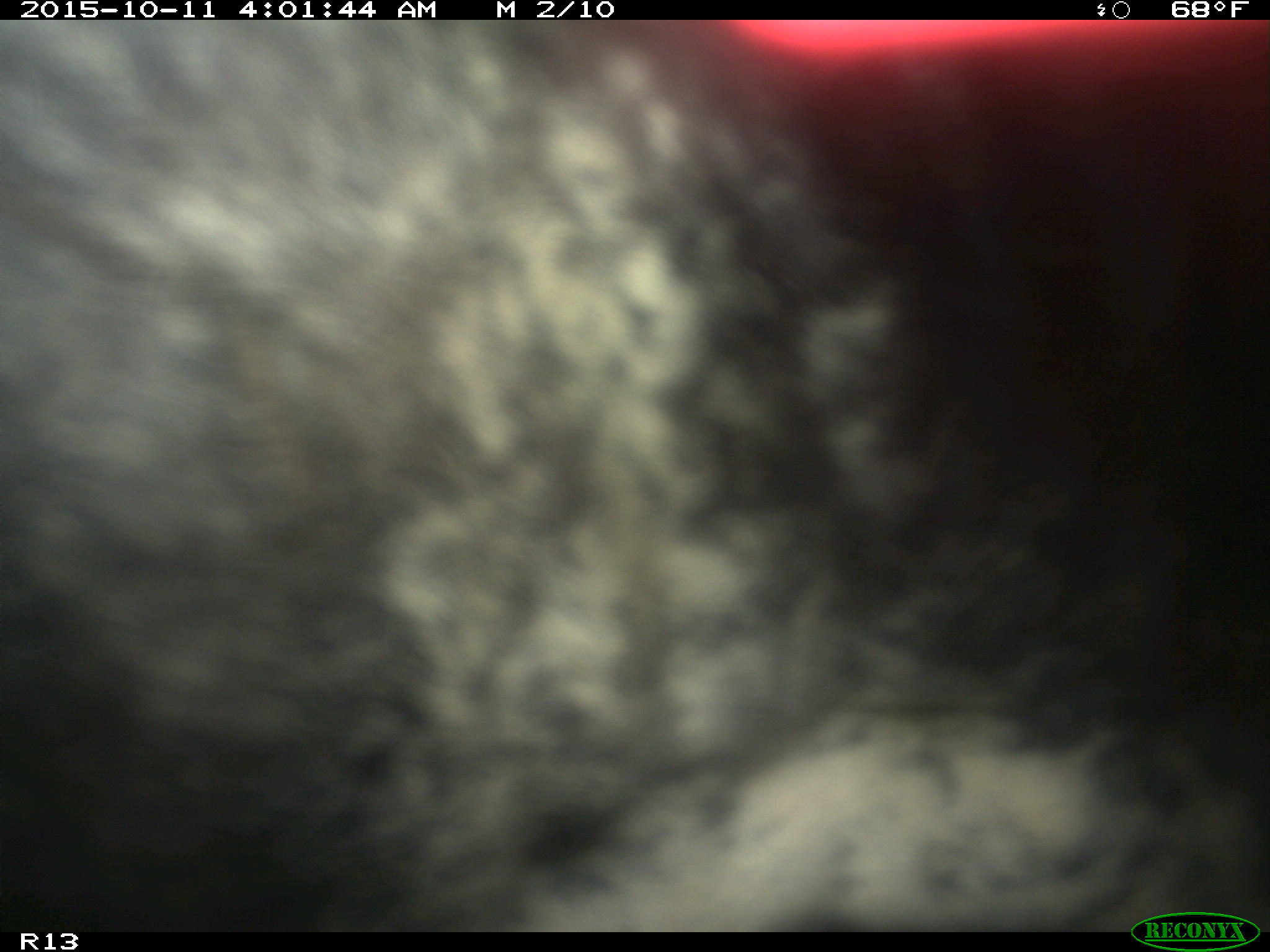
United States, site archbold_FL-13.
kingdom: Animalia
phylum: Chordata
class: Mammalia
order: Artiodactyla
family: Bovidae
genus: Bos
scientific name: Bos taurus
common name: domestic cow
Bos taurus (domestic cow).